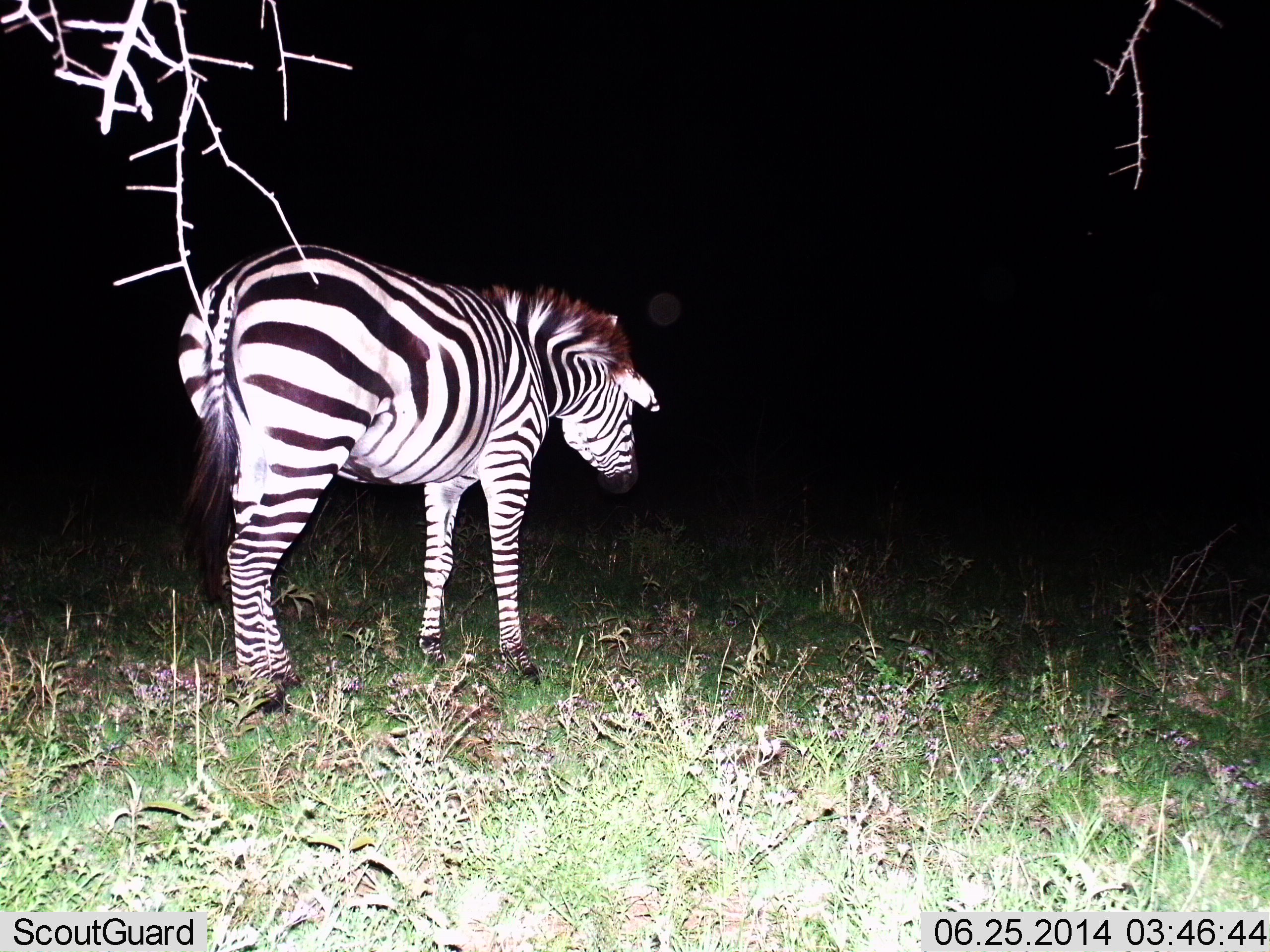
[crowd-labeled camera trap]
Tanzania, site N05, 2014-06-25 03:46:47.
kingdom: Animalia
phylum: Chordata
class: Mammalia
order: Perissodactyla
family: Equidae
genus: Equus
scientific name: Equus quagga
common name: plains zebra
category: zebra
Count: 1.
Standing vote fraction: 80%.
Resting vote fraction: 0%.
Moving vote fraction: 20%.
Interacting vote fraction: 0%.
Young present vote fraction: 0%.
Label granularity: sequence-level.